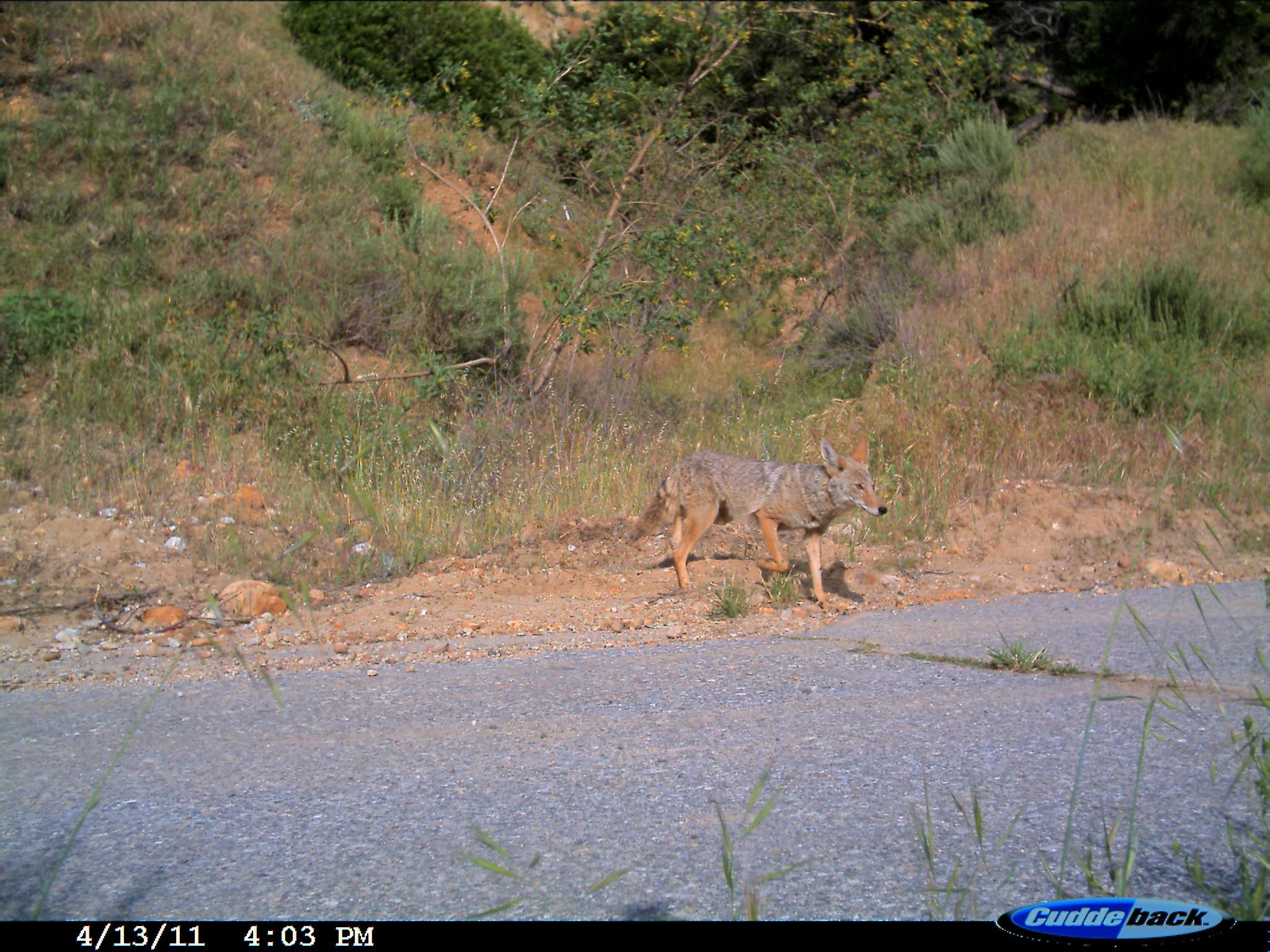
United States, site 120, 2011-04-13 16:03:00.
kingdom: Animalia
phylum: Chordata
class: Mammalia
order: Carnivora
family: Canidae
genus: Canis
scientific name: Canis latrans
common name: coyote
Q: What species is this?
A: Coyote (Canis latrans).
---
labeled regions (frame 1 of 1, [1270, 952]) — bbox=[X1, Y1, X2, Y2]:
coyote: bbox=[630, 430, 892, 614]